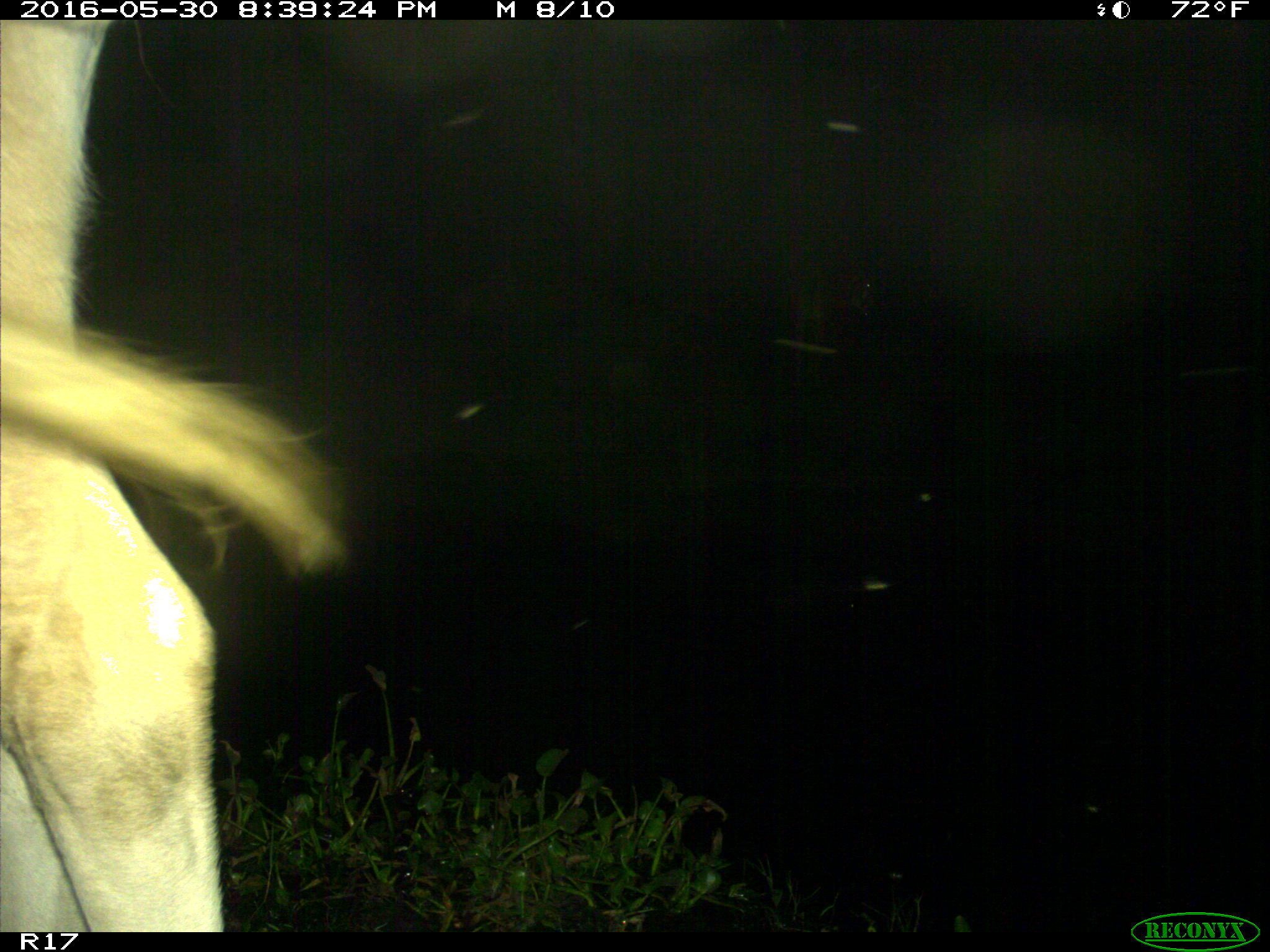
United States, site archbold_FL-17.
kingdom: Animalia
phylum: Chordata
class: Mammalia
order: Artiodactyla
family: Bovidae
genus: Bos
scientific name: Bos taurus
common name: domestic cow